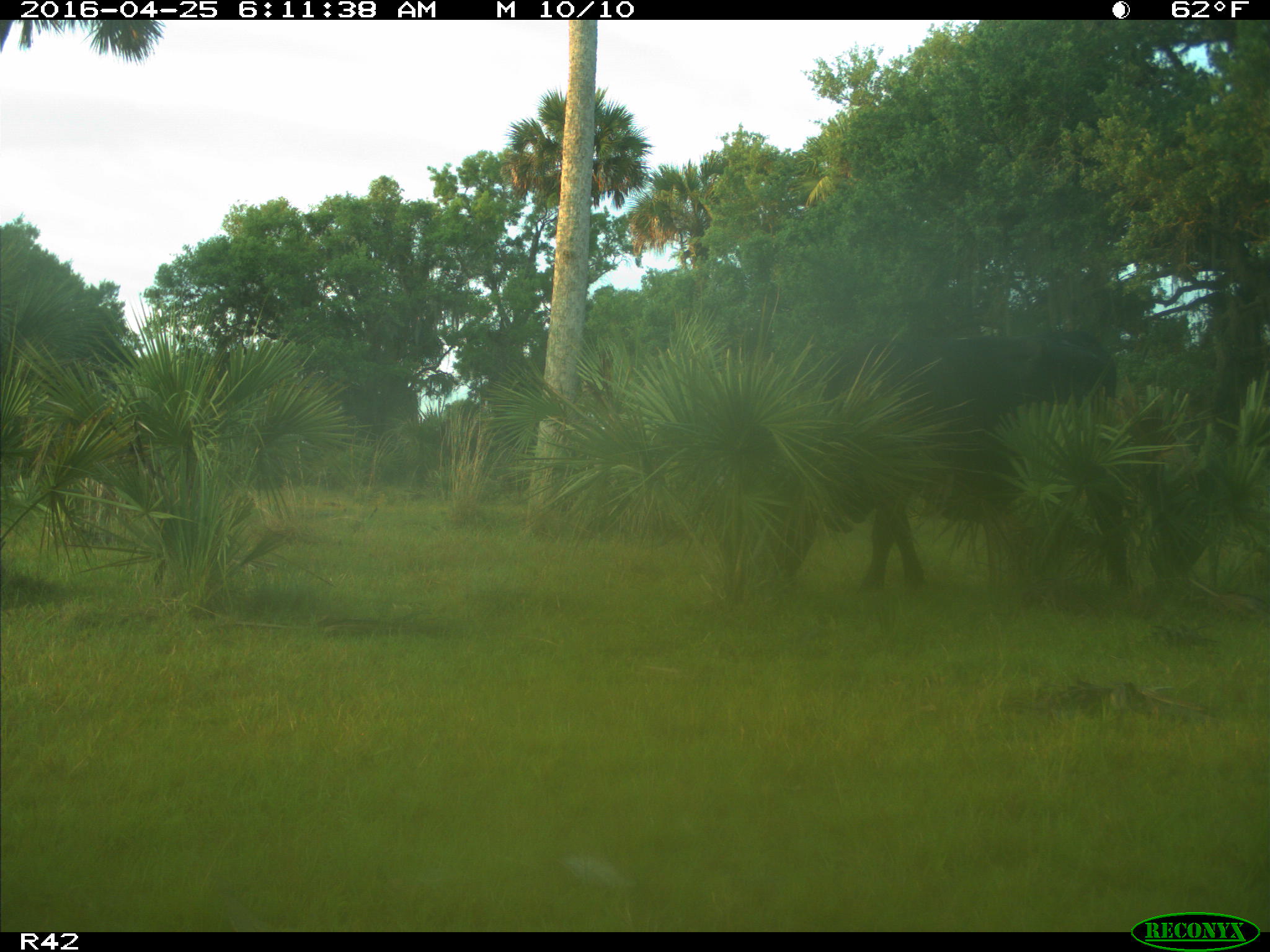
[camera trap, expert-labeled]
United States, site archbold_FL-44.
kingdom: Animalia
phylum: Chordata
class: Mammalia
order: Artiodactyla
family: Bovidae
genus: Bos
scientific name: Bos taurus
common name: domestic cow